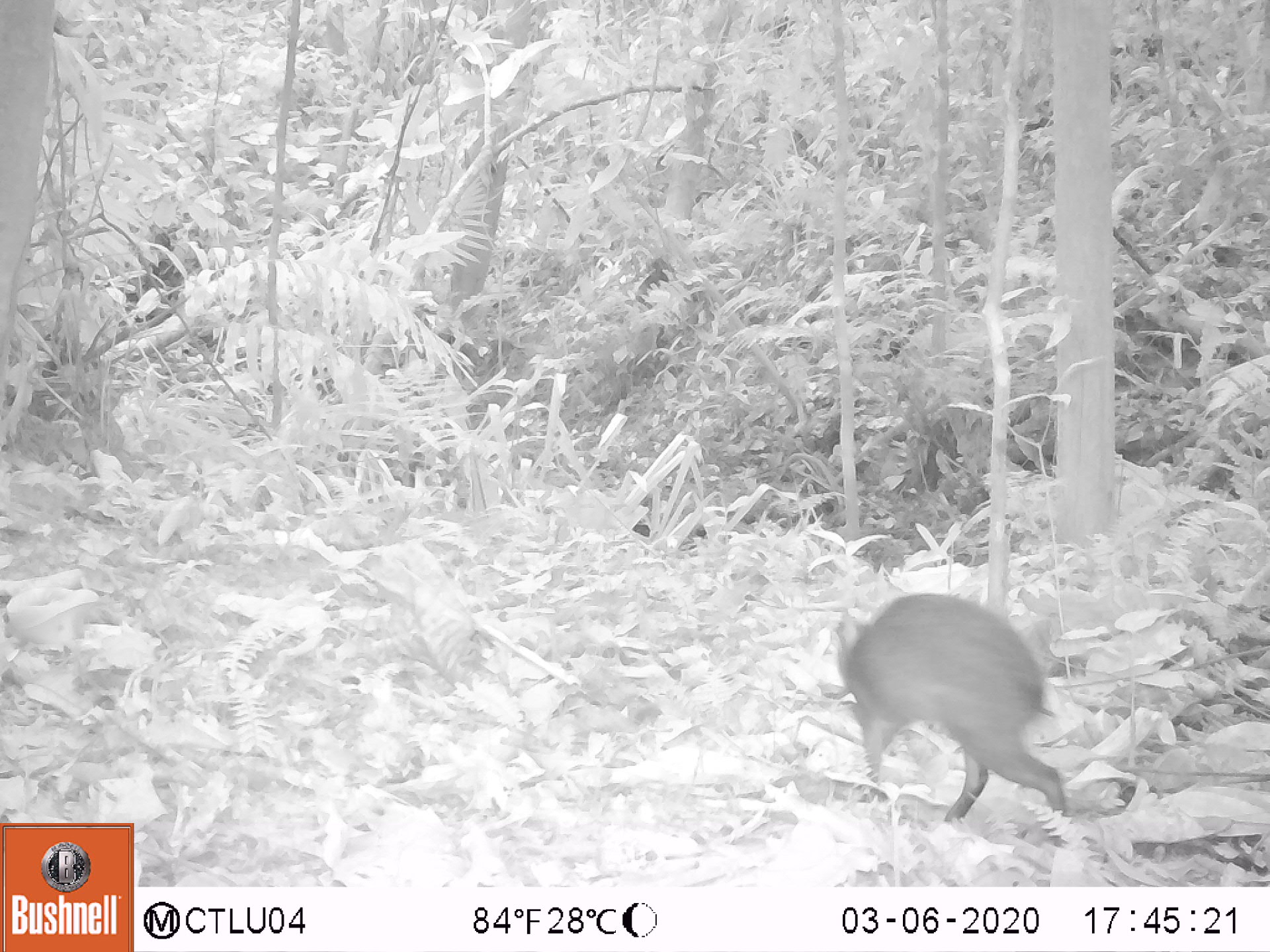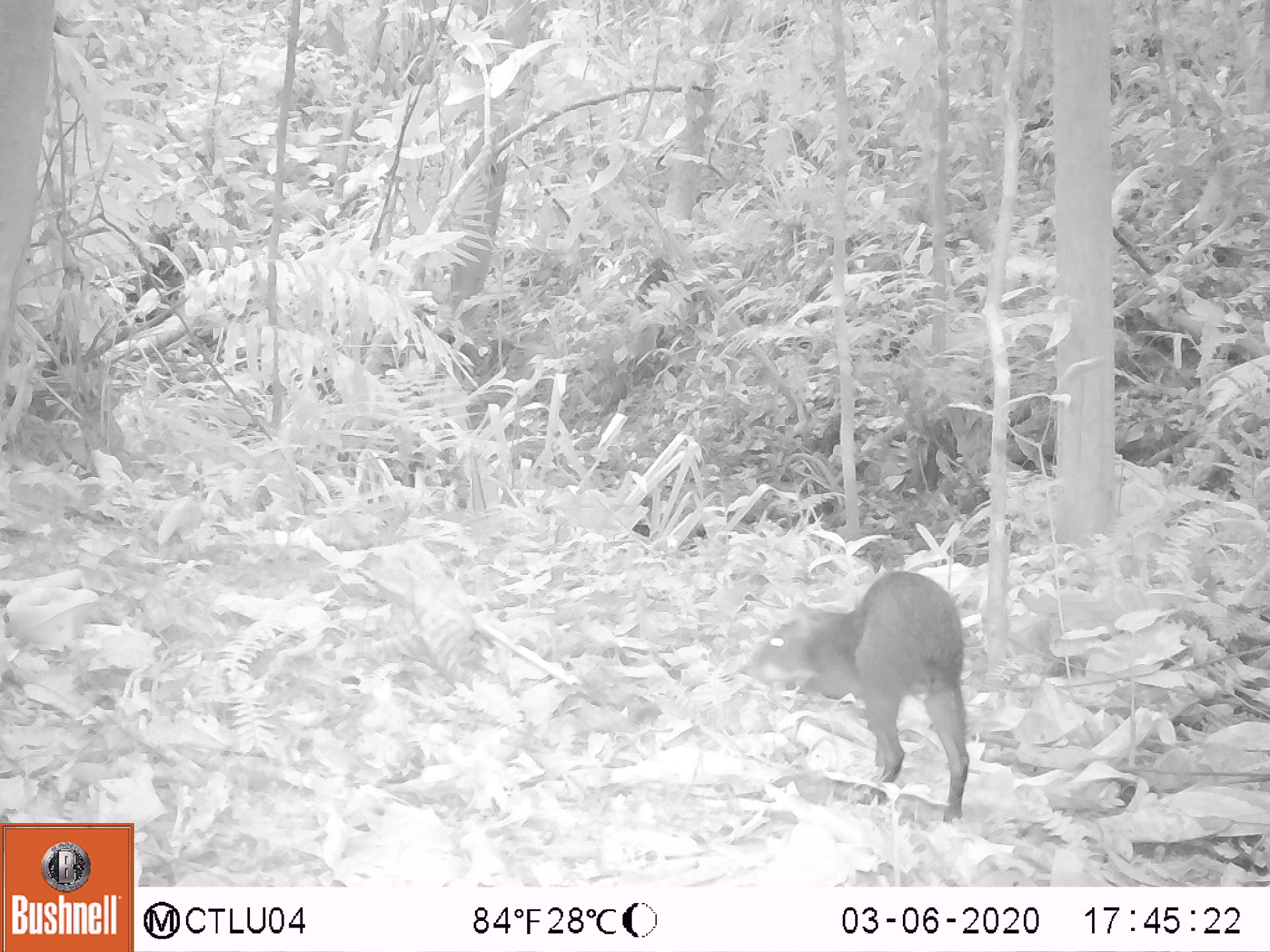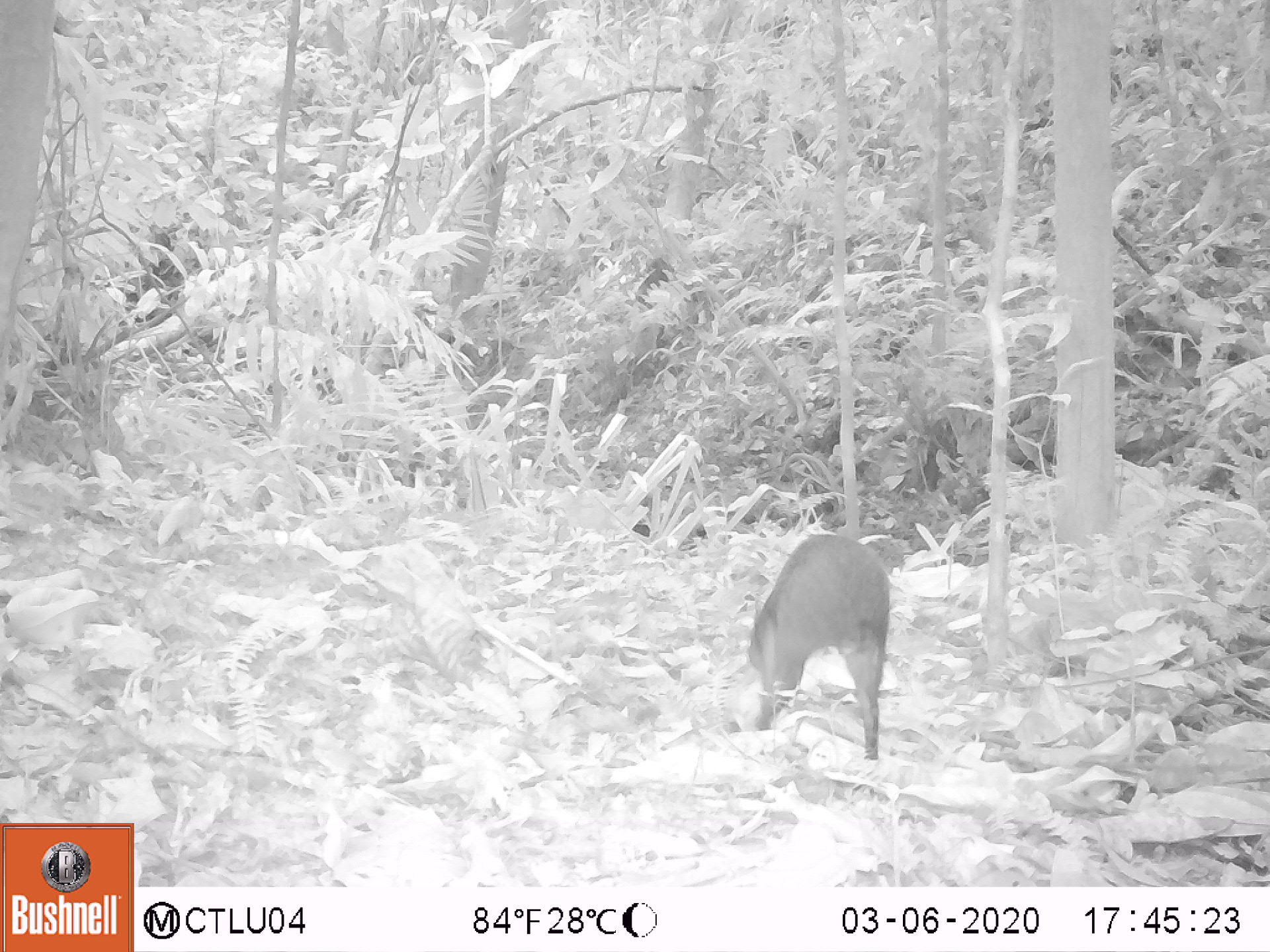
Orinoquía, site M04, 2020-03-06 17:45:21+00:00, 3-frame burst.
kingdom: Animalia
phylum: Chordata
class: Mammalia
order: Rodentia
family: Dasyproctidae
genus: Dasyprocta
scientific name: Dasyprocta fuliginosa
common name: black agouti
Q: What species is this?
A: Black agouti (Dasyprocta fuliginosa).